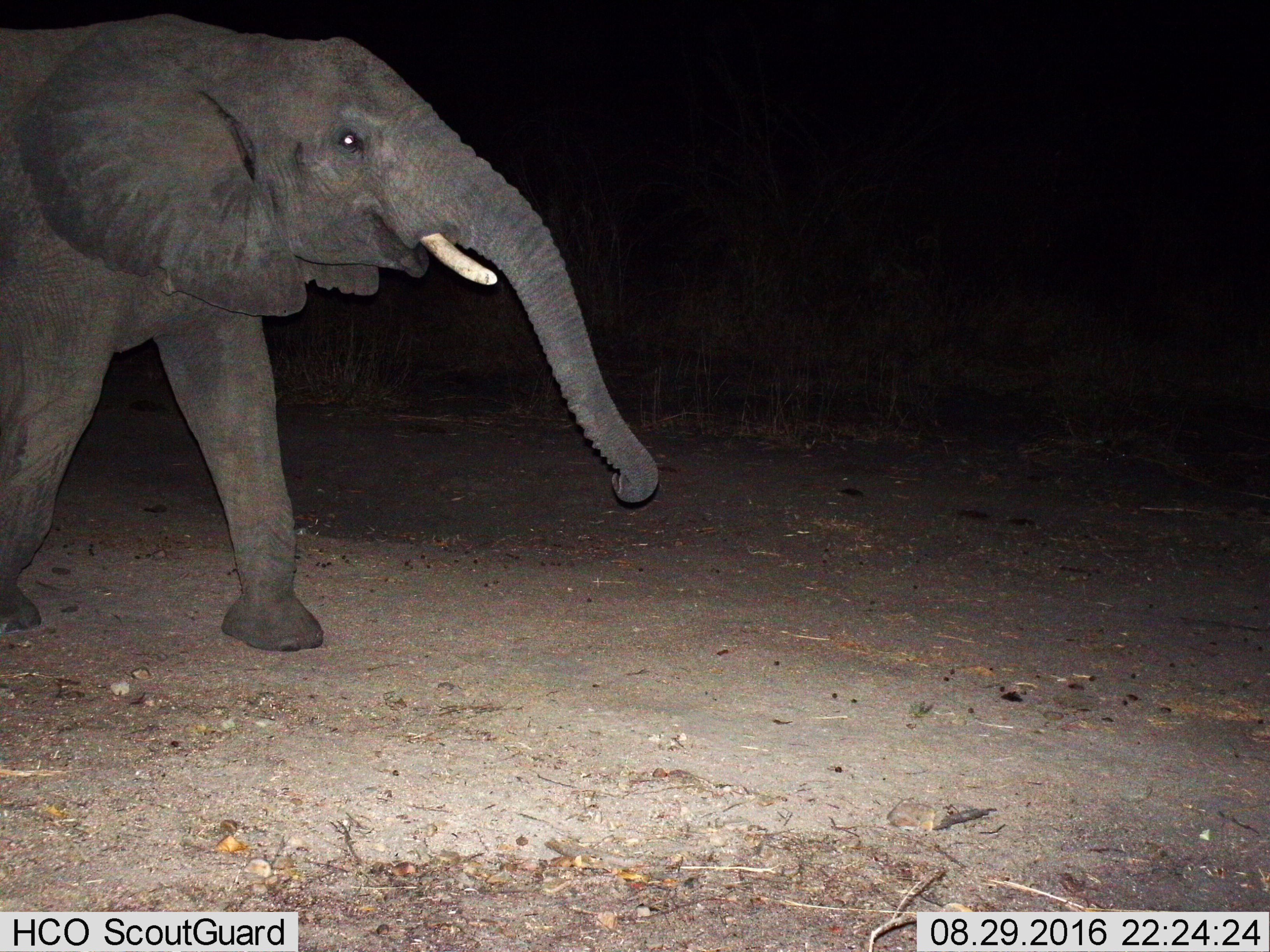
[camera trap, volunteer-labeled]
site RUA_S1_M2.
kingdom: Animalia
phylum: Chordata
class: Mammalia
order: Proboscidea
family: Elephantidae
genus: Loxodonta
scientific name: Loxodonta africana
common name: african bush elephant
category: elephant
Elephant (african bush elephant) (Loxodonta africana), count 1. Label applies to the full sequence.